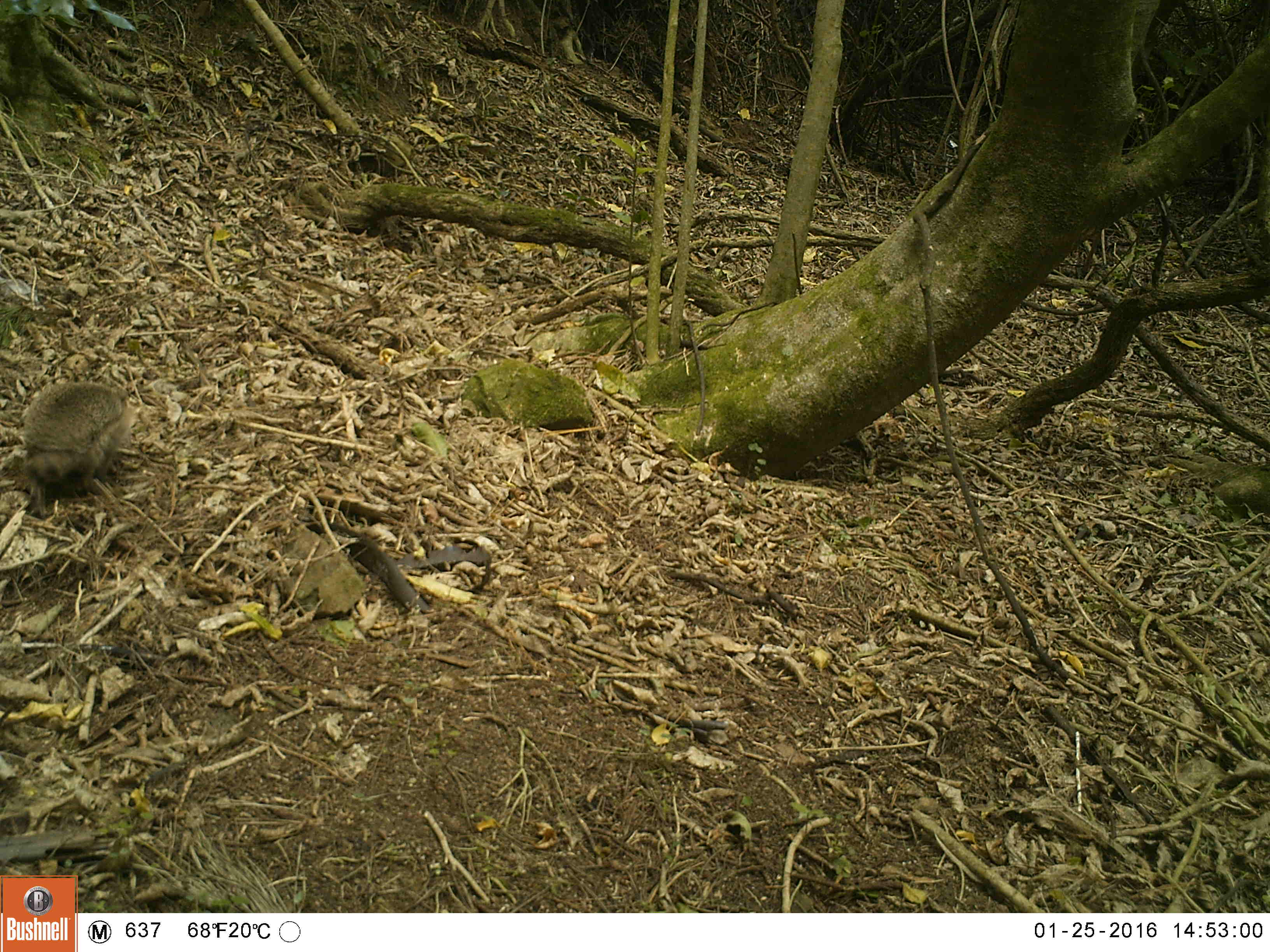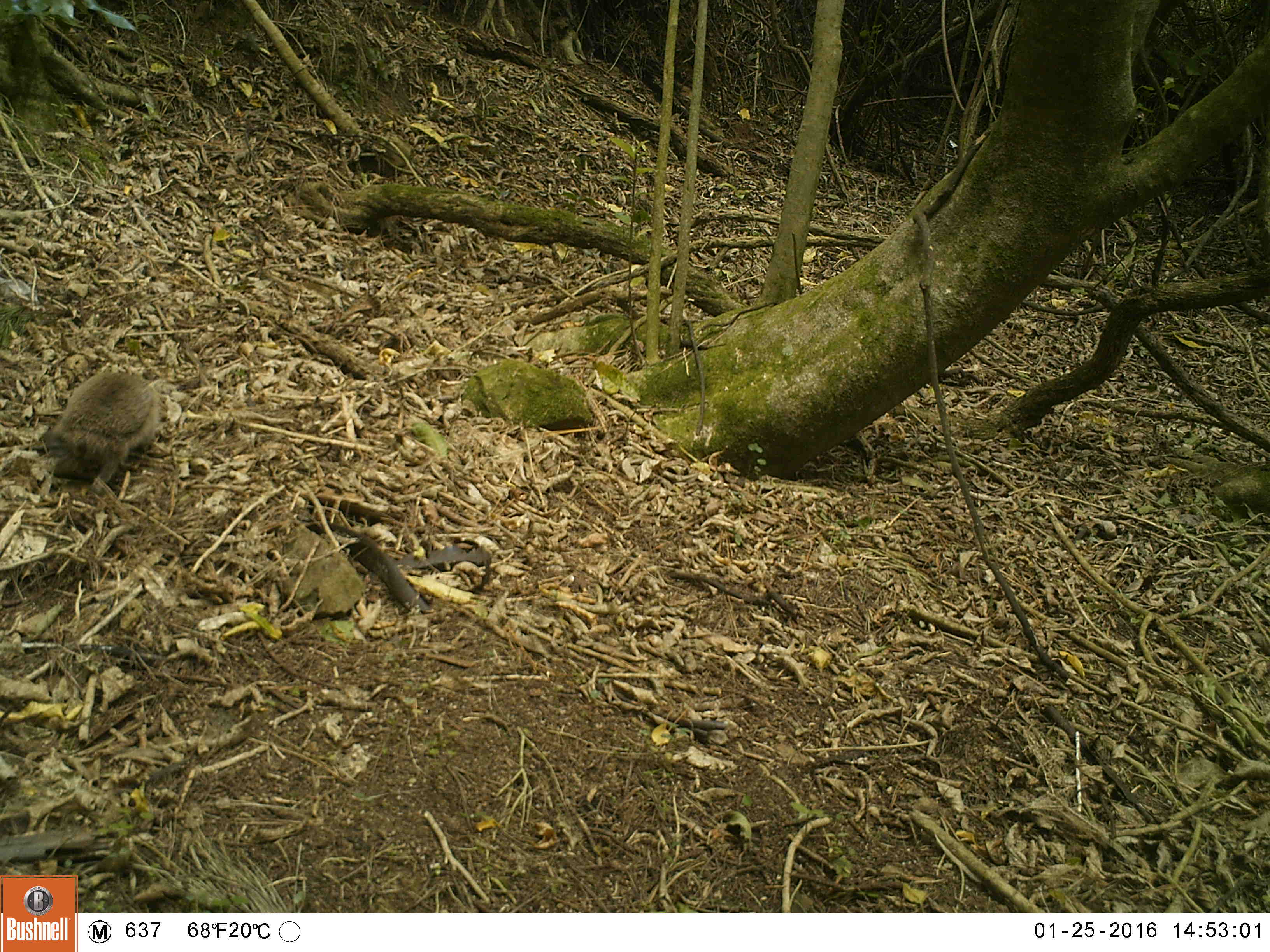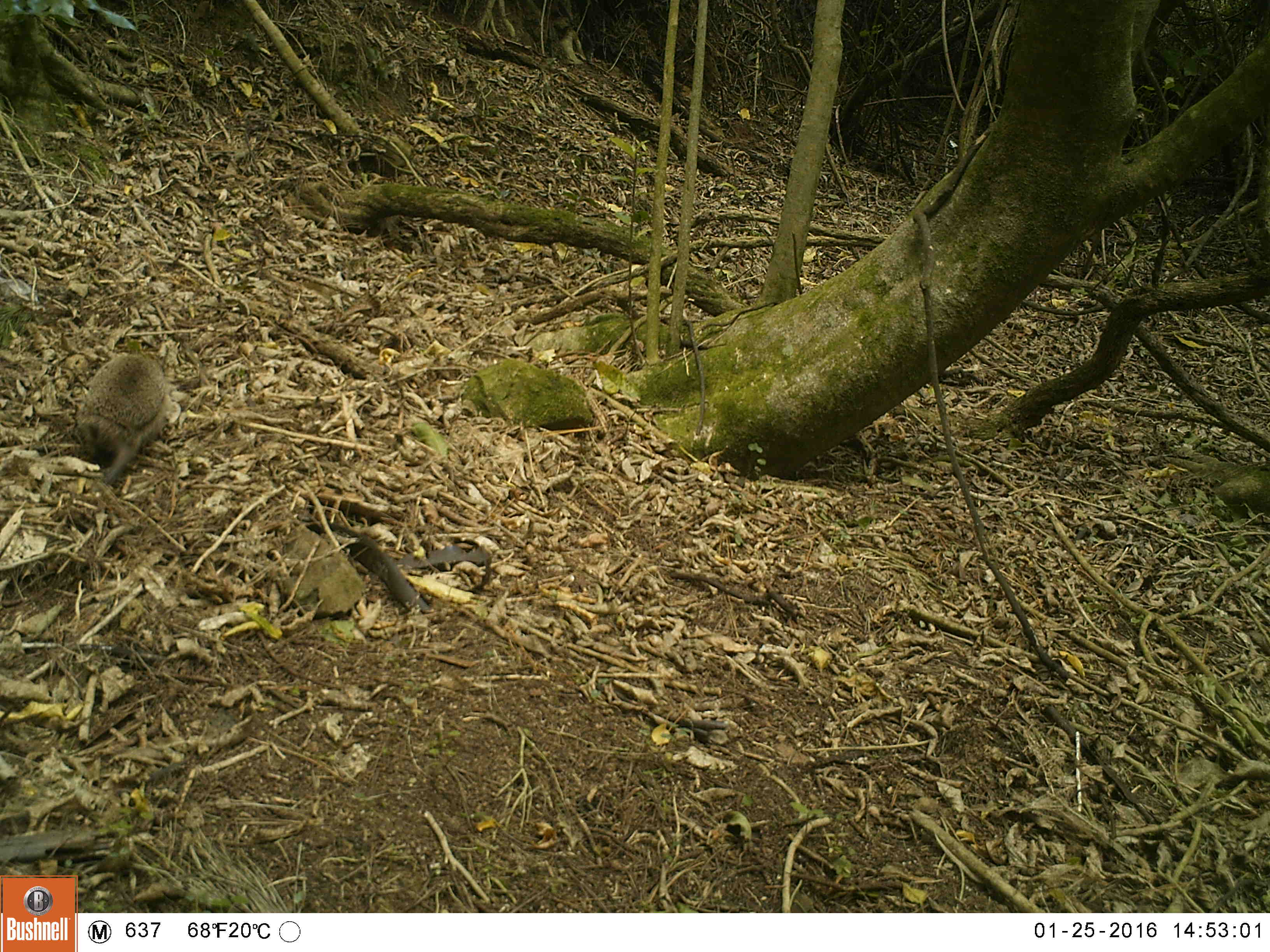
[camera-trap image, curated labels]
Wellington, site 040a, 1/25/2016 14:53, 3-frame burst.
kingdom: Animalia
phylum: Chordata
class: Mammalia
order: Eulipotyphla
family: Erinaceidae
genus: Erinaceus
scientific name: Erinaceus europaeus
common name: hedgehog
Hedgehog (Erinaceus europaeus).